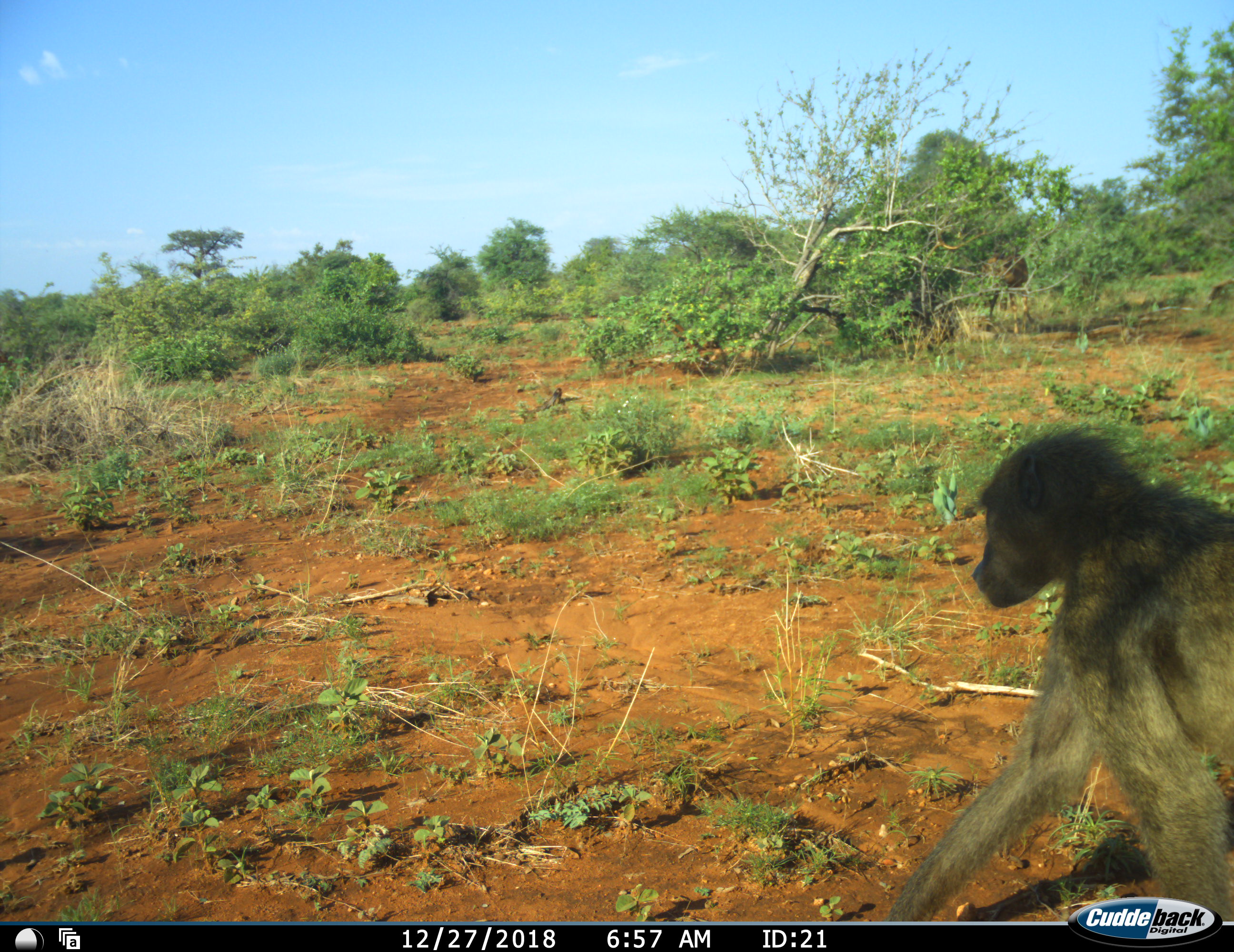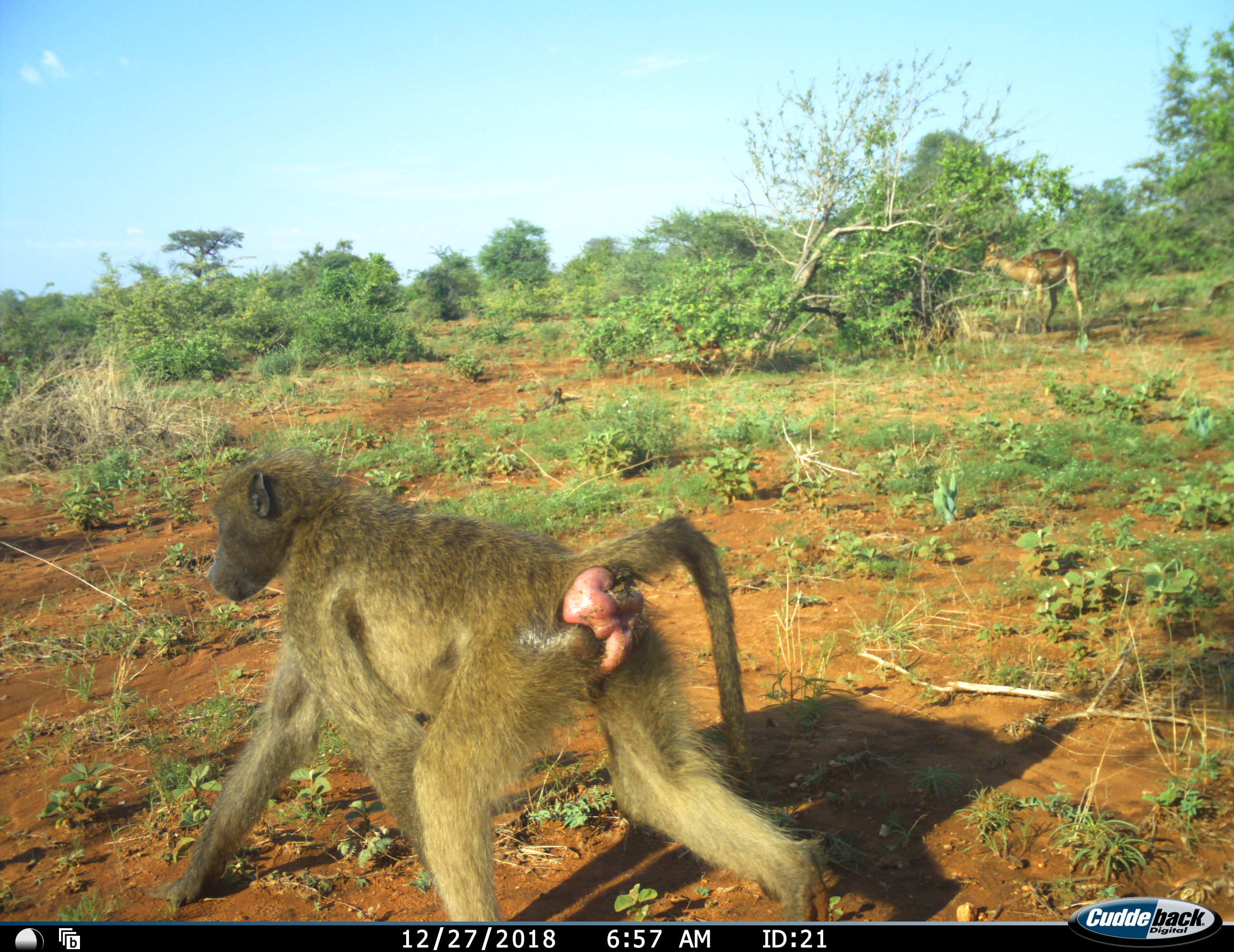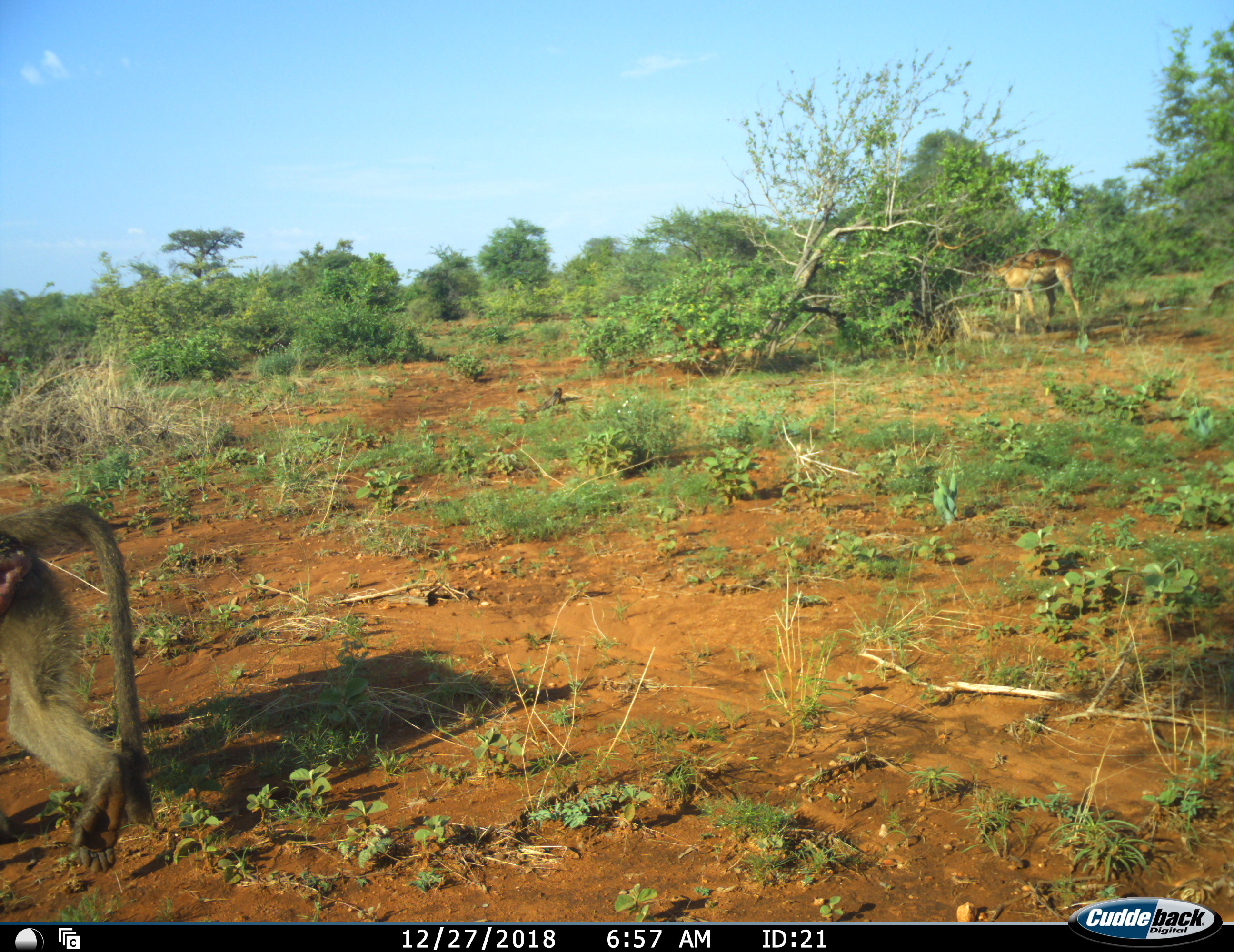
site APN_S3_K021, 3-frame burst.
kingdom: Animalia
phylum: Chordata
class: Mammalia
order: Primates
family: Cercopithecidae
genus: Papio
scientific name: Papio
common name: baboon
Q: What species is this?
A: Baboon (Papio).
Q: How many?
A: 1.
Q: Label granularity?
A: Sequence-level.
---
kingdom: Animalia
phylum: Chordata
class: Mammalia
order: Artiodactyla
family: Bovidae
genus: Aepyceros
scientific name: Aepyceros melampus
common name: impala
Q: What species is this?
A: Impala (Aepyceros melampus).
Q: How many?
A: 1.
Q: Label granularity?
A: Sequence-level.